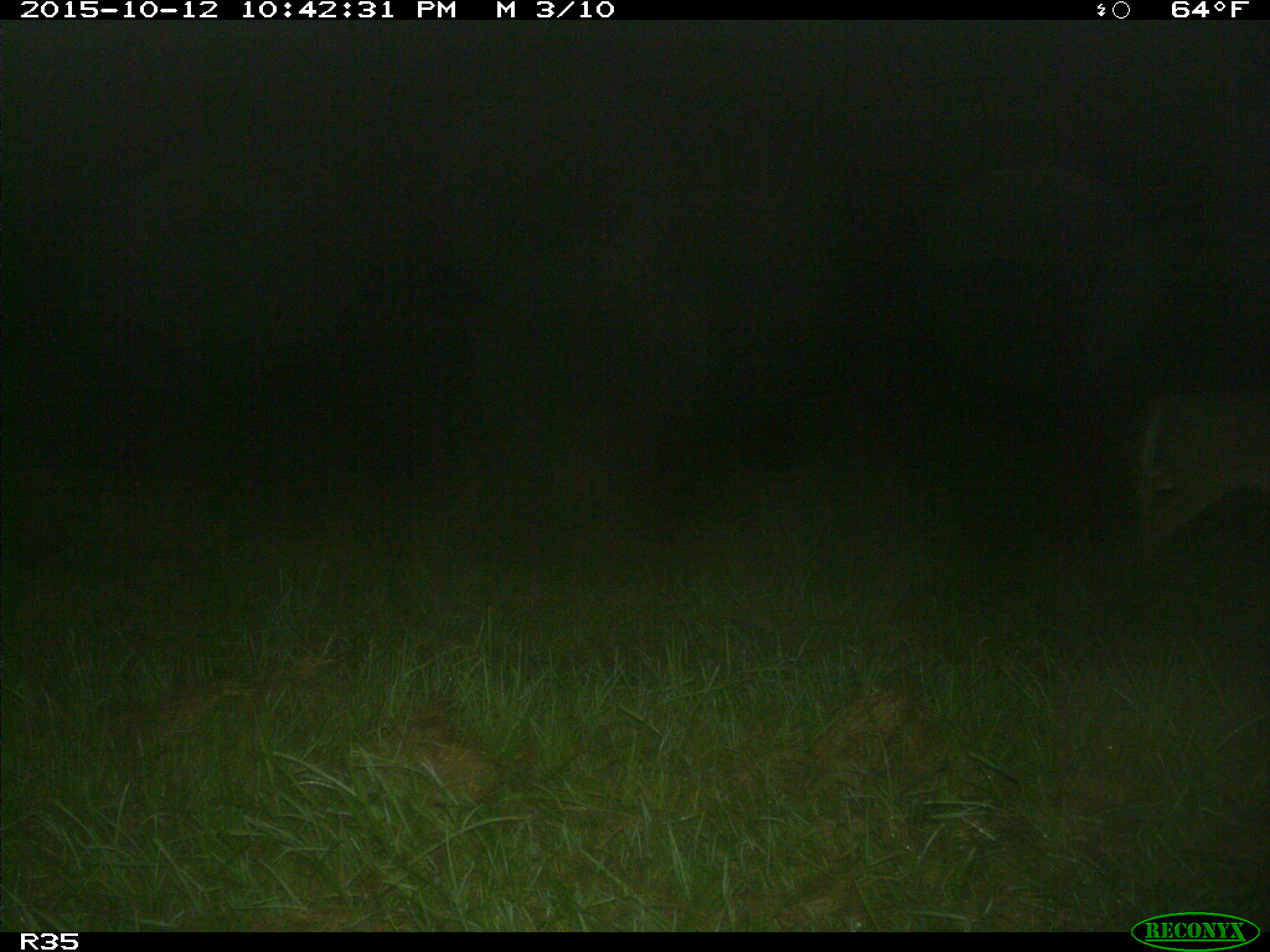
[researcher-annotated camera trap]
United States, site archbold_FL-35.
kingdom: Animalia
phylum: Chordata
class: Mammalia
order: Artiodactyla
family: Cervidae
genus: Odocoileus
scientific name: Odocoileus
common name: deer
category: unidentified deer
Unidentified deer (deer) (Odocoileus).